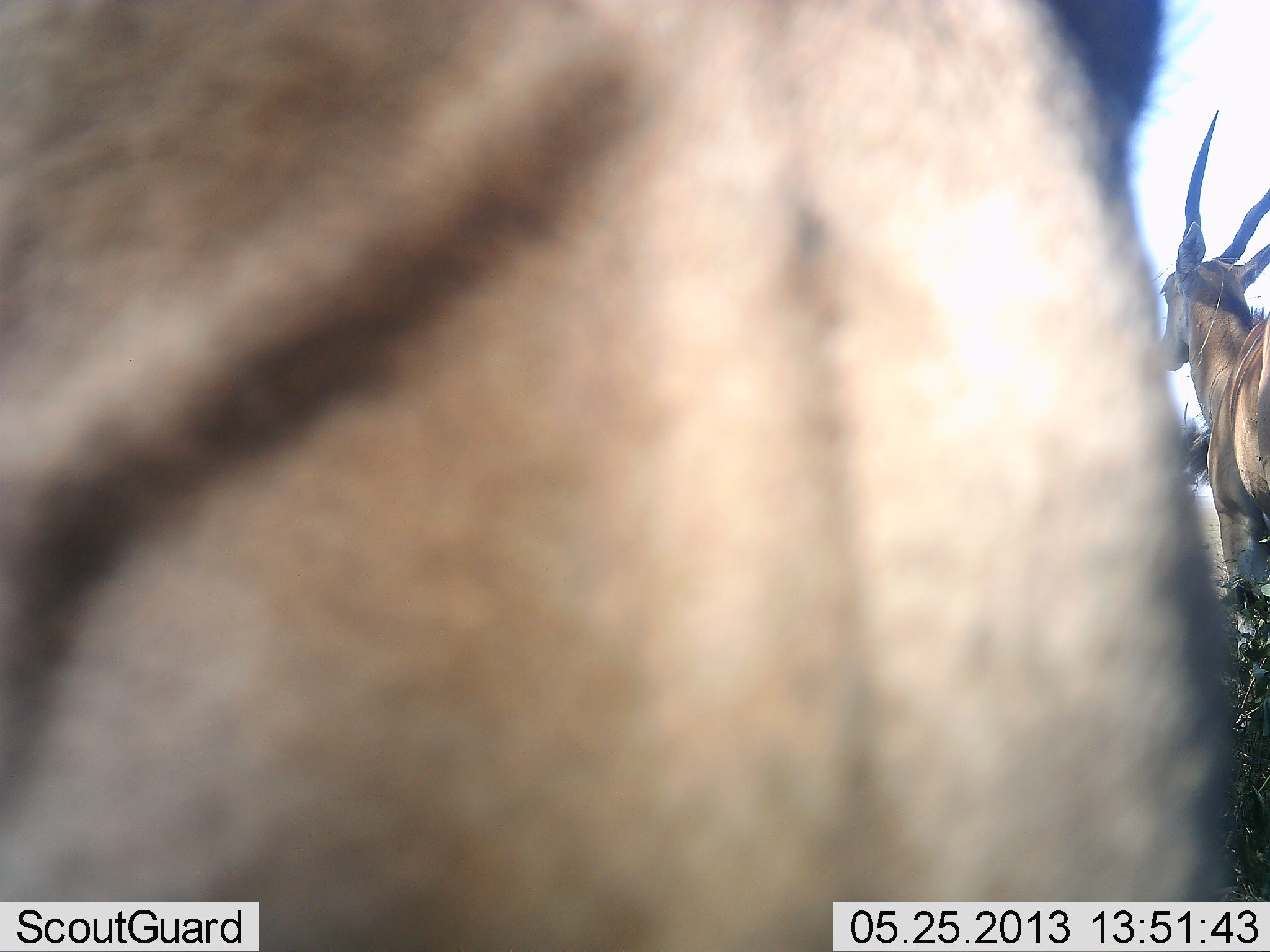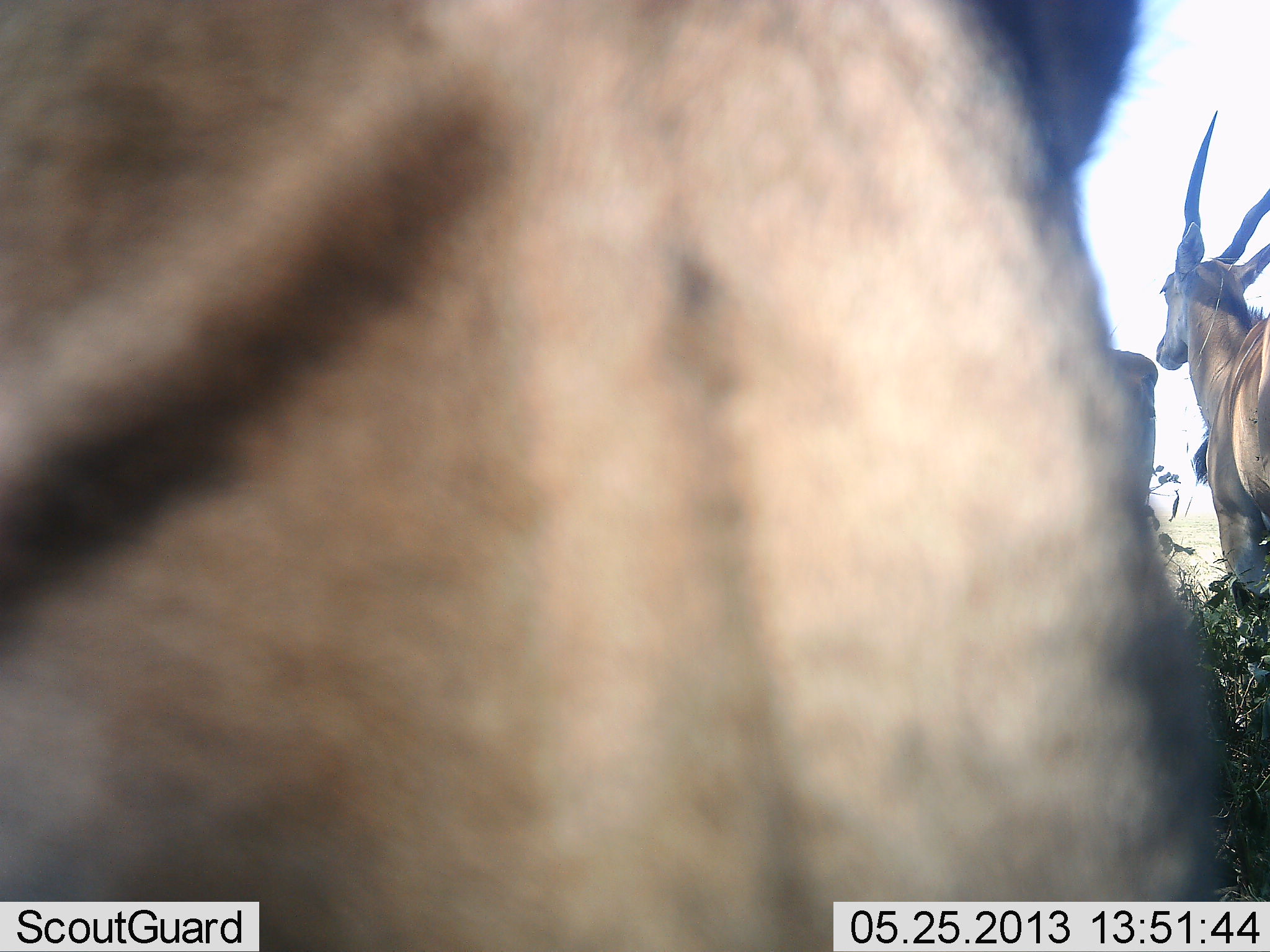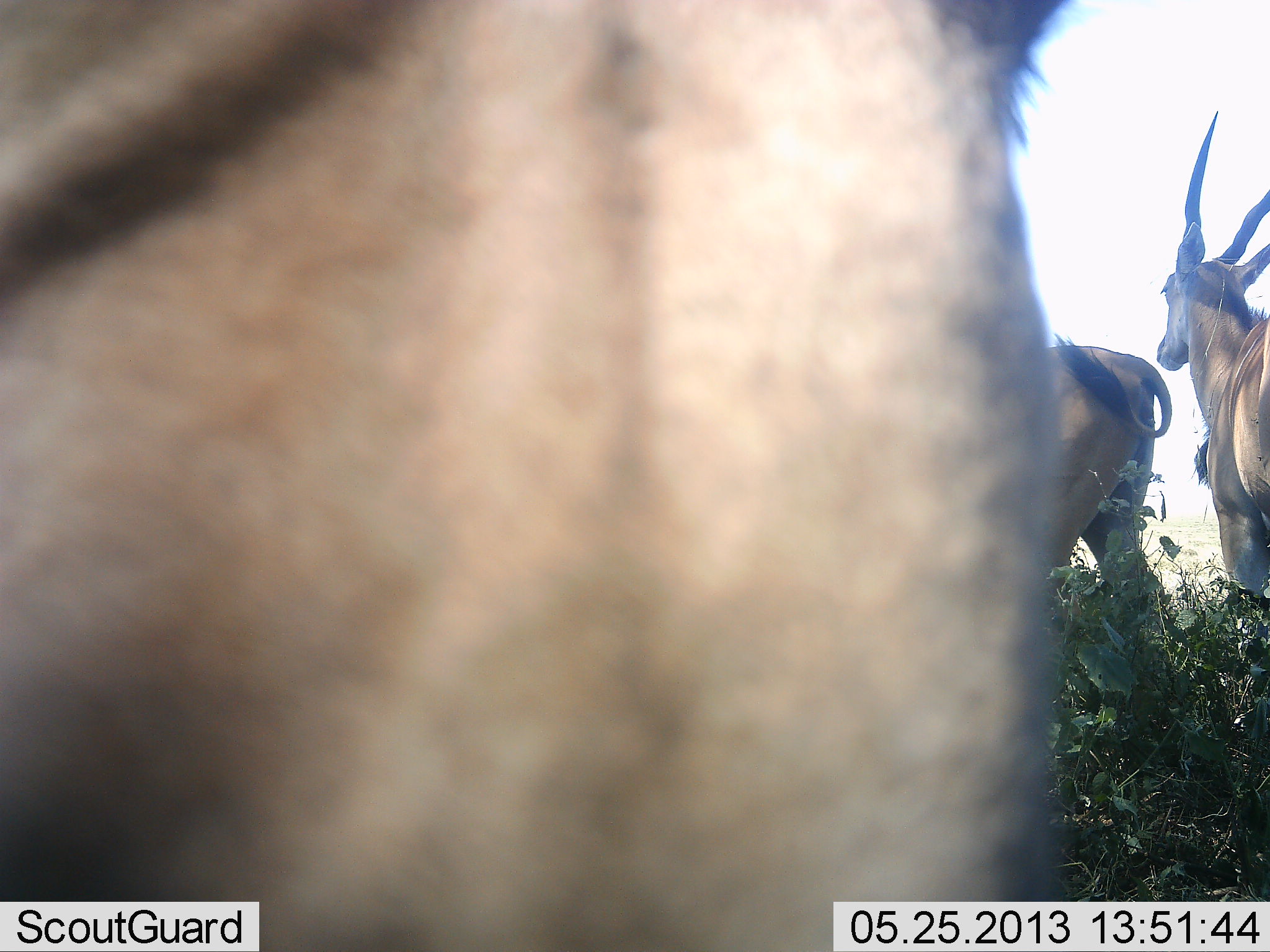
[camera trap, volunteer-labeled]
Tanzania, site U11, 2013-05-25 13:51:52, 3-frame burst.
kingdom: Animalia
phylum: Chordata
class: Mammalia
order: Artiodactyla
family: Bovidae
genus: Tragelaphus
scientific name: Tragelaphus oryx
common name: eland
Eland (Tragelaphus oryx), count 3. Behavior (volunteer vote fractions): standing 100%, resting 10%, moving 0%, interacting 10%. Young present (vote fraction): 0%. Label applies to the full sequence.